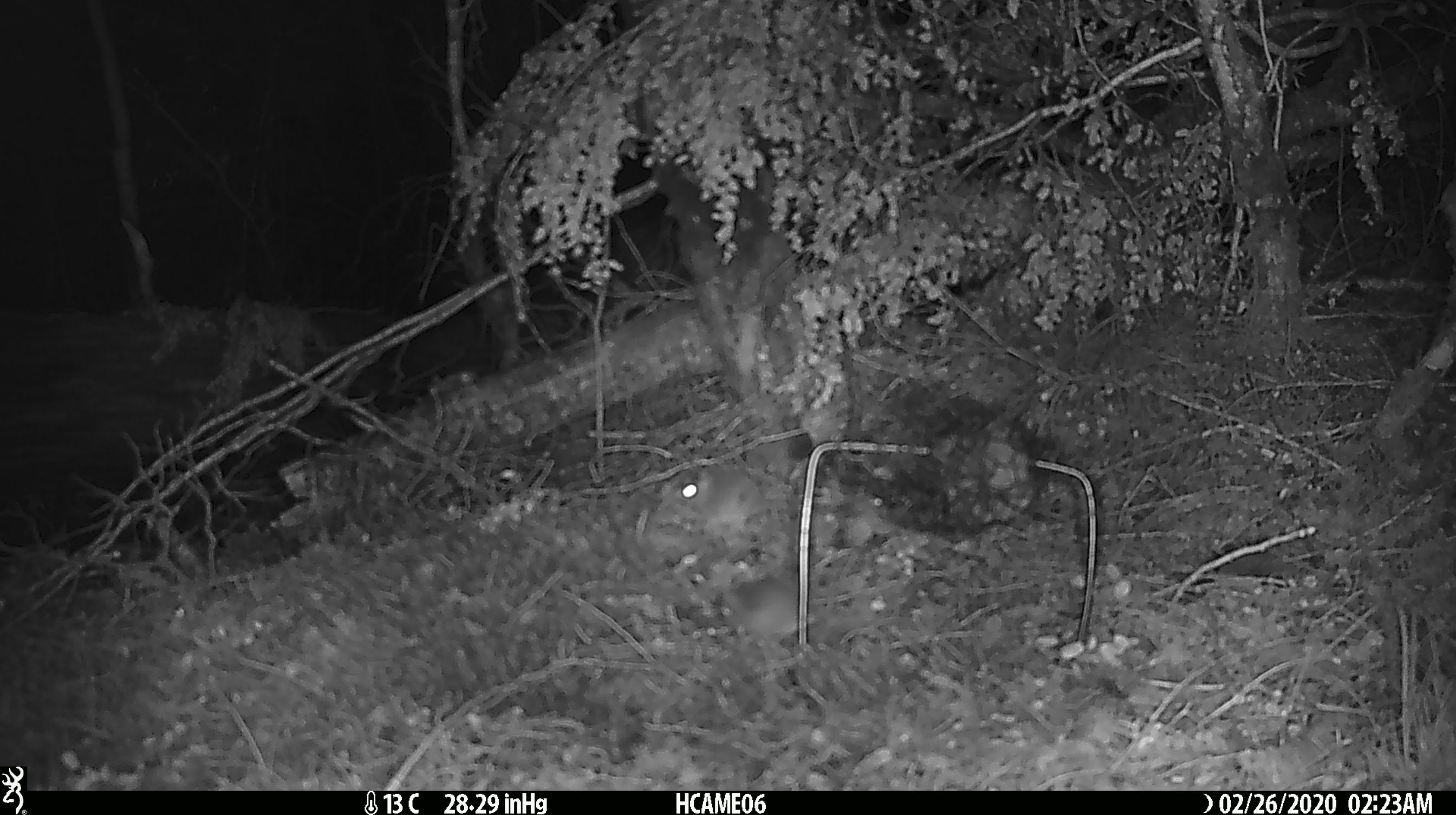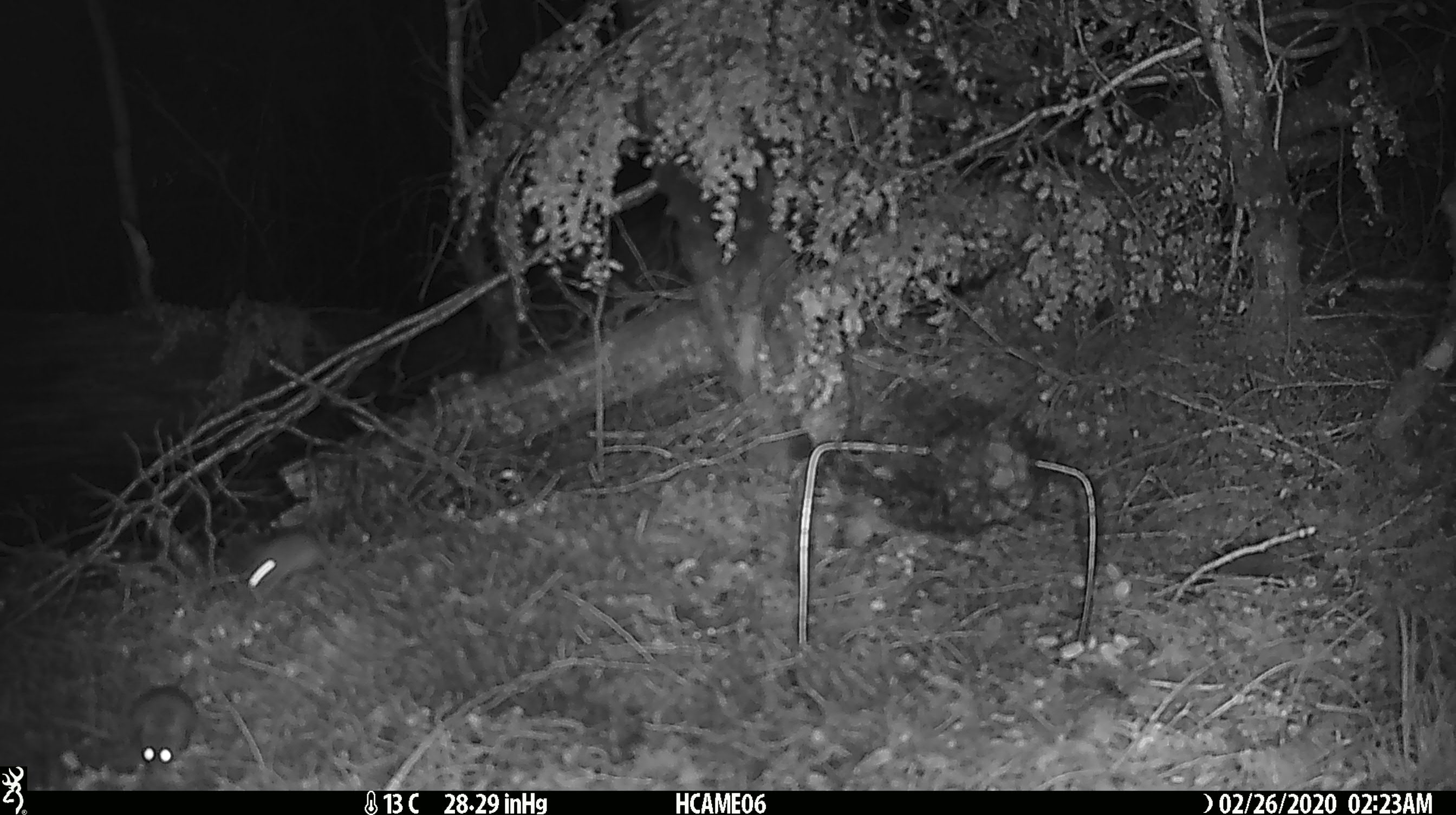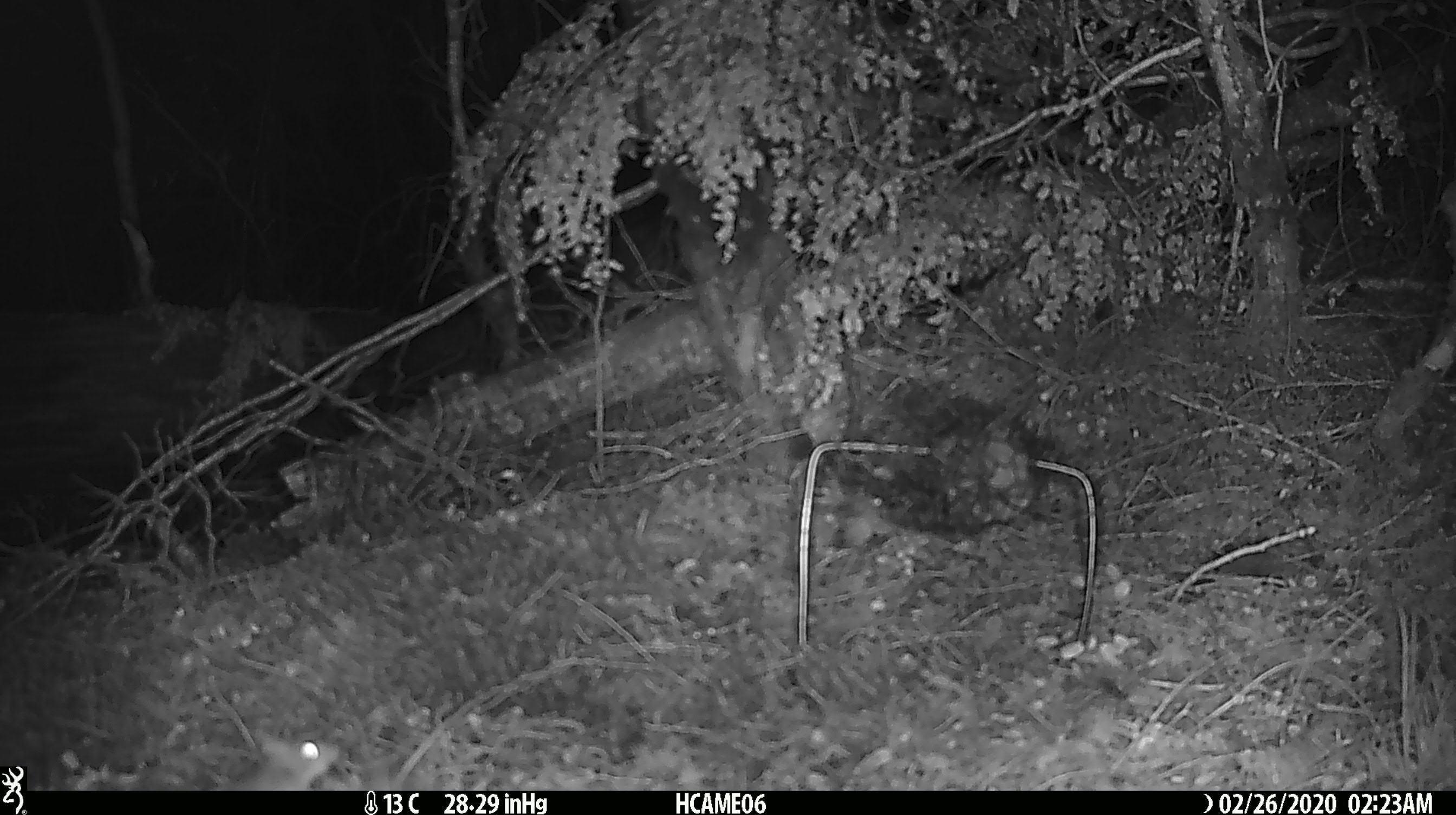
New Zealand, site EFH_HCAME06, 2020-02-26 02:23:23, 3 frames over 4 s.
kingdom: Animalia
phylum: Chordata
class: Mammalia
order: Rodentia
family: Muridae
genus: Mus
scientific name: Mus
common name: mouse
Mouse (Mus).